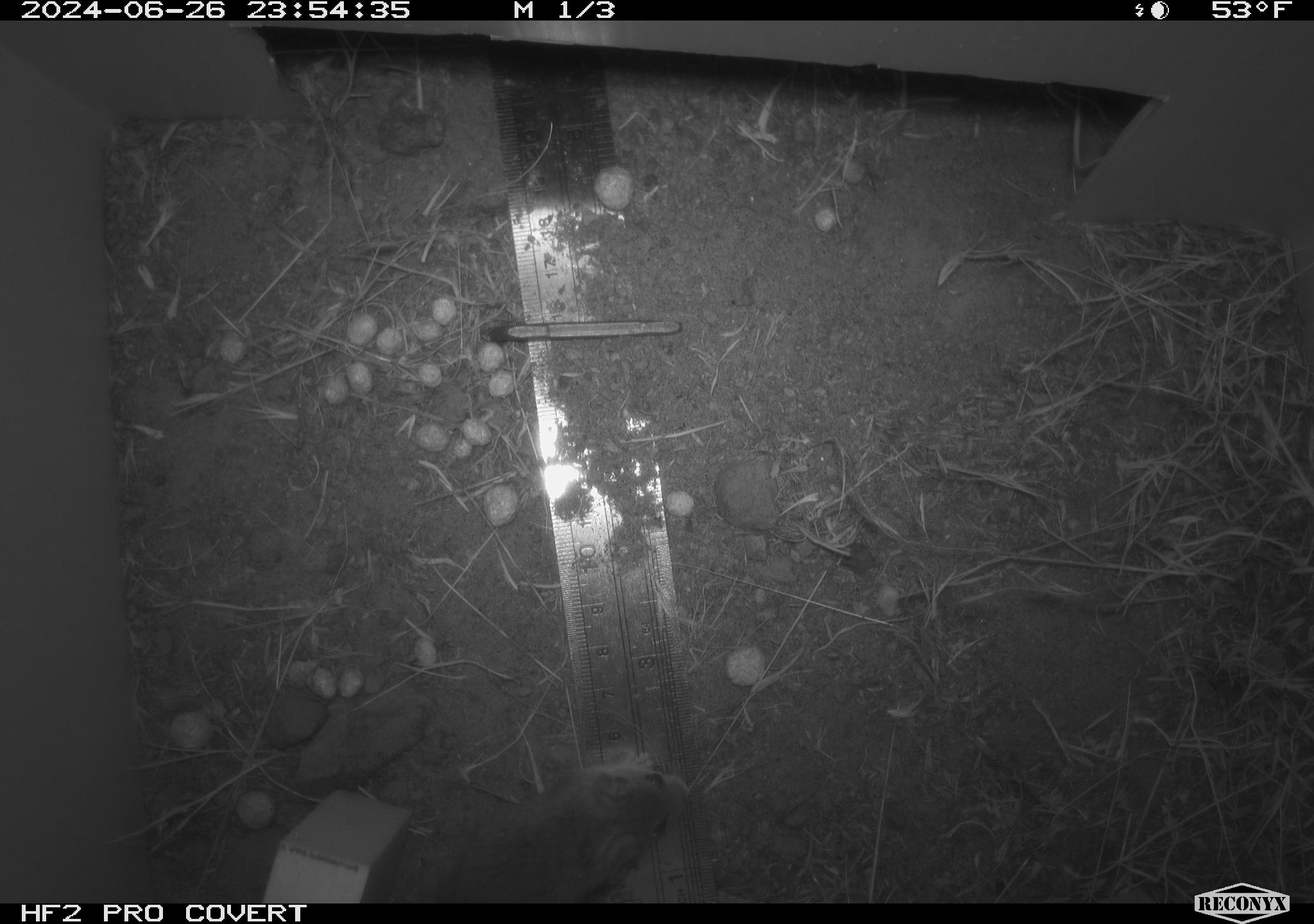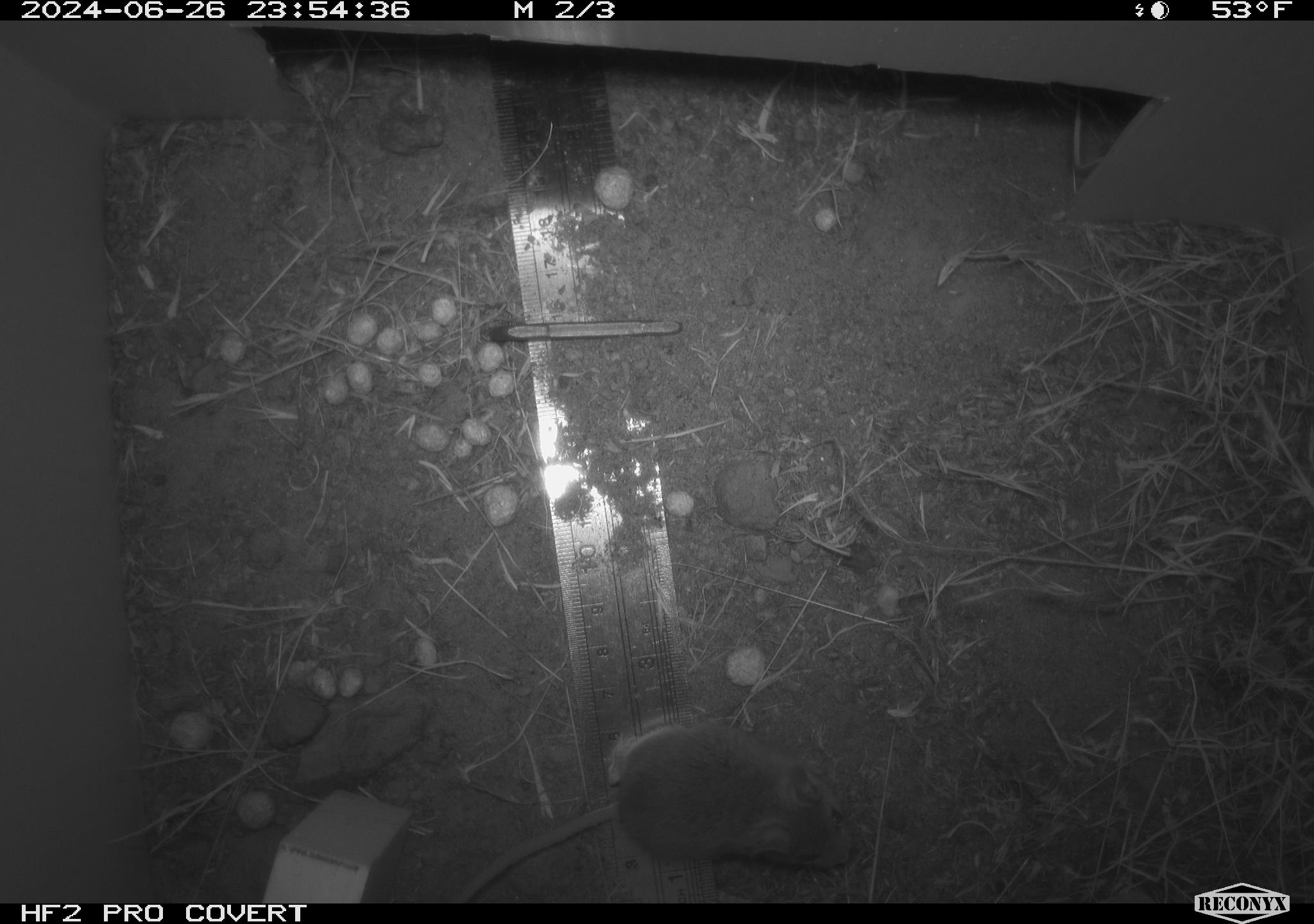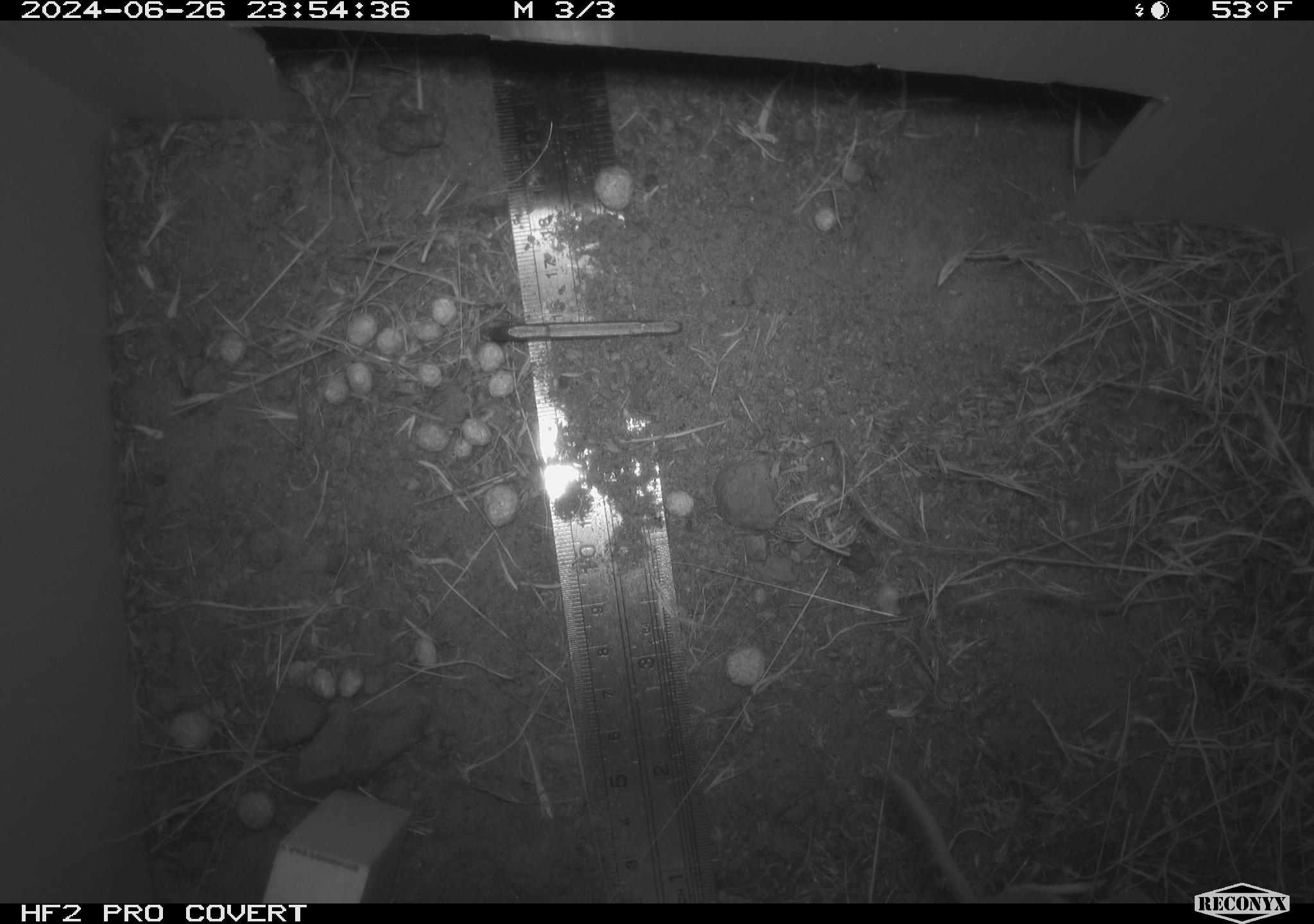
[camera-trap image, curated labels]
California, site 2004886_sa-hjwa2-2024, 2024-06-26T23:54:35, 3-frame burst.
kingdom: Animalia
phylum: Chordata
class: Mammalia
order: Rodentia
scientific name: Rodentia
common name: rodent